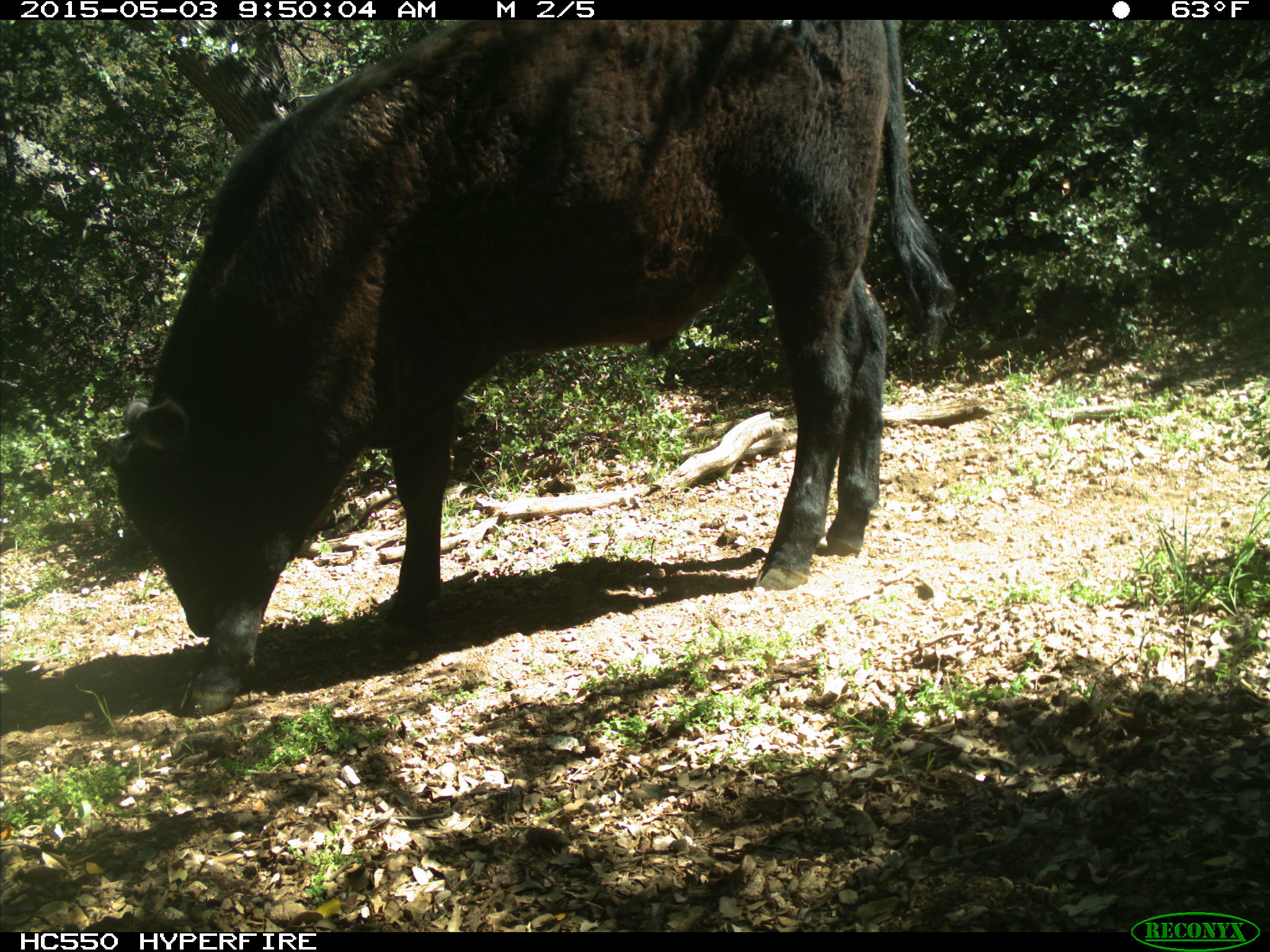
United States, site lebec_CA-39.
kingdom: Animalia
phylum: Chordata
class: Mammalia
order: Artiodactyla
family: Bovidae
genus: Bos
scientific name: Bos taurus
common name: domestic cow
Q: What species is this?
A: Bos taurus (domestic cow).